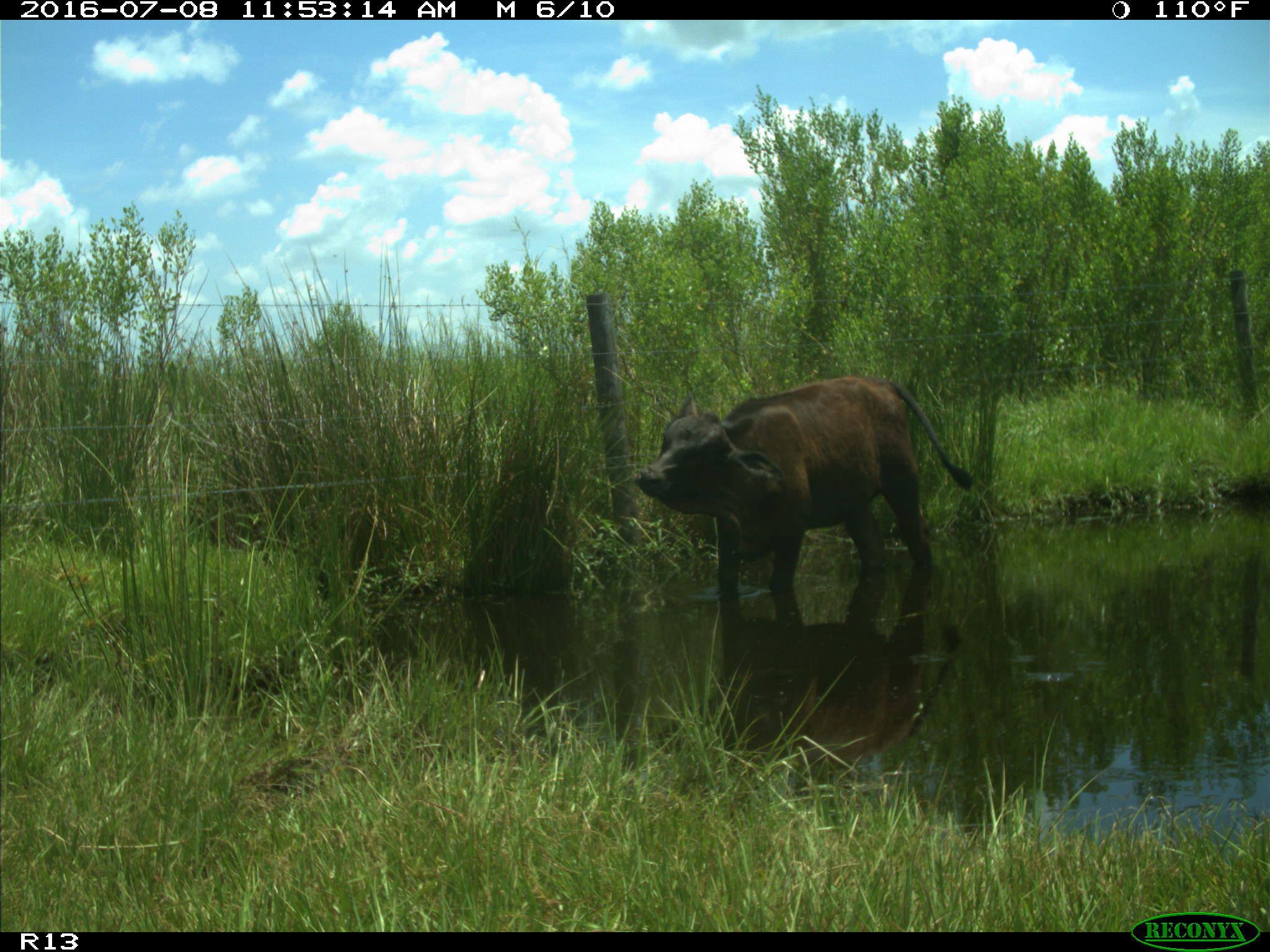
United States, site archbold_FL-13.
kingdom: Animalia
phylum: Chordata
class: Mammalia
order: Artiodactyla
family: Bovidae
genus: Bos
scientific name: Bos taurus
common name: domestic cow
Bos taurus (domestic cow).